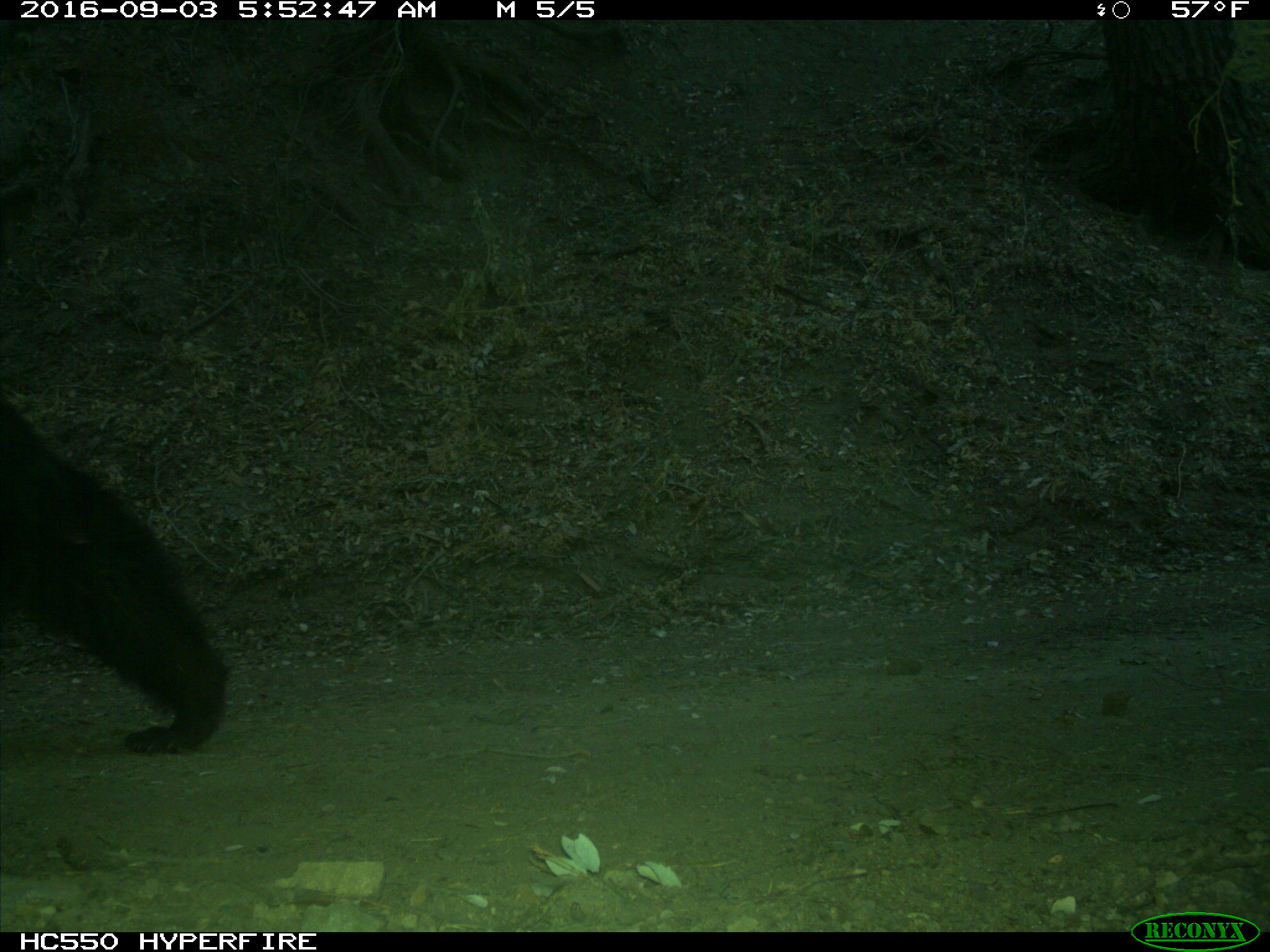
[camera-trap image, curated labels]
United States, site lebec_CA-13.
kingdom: Animalia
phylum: Chordata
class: Mammalia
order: Carnivora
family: Ursidae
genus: Ursus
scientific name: Ursus americanus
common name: american black bear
Ursus americanus (american black bear).